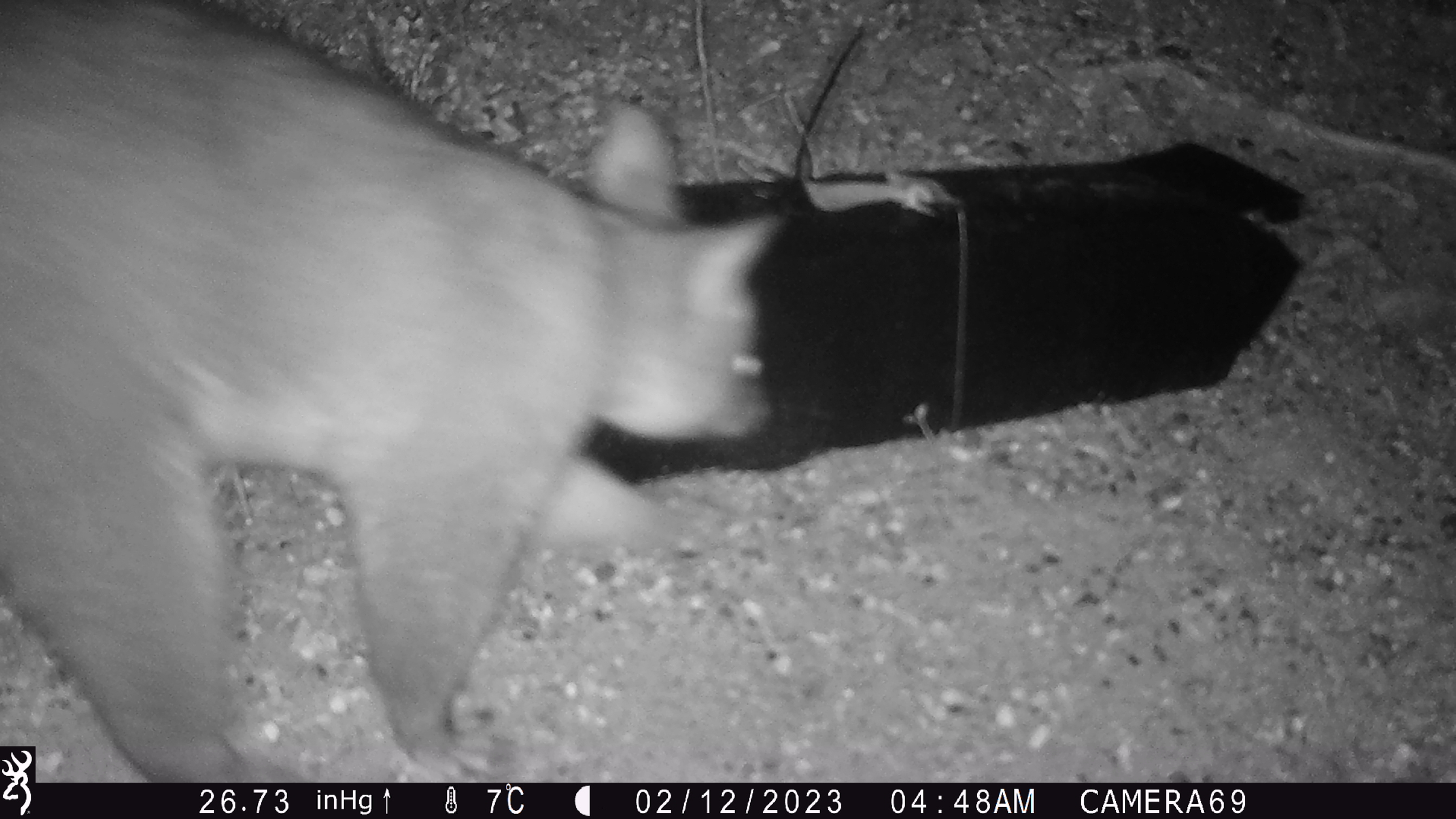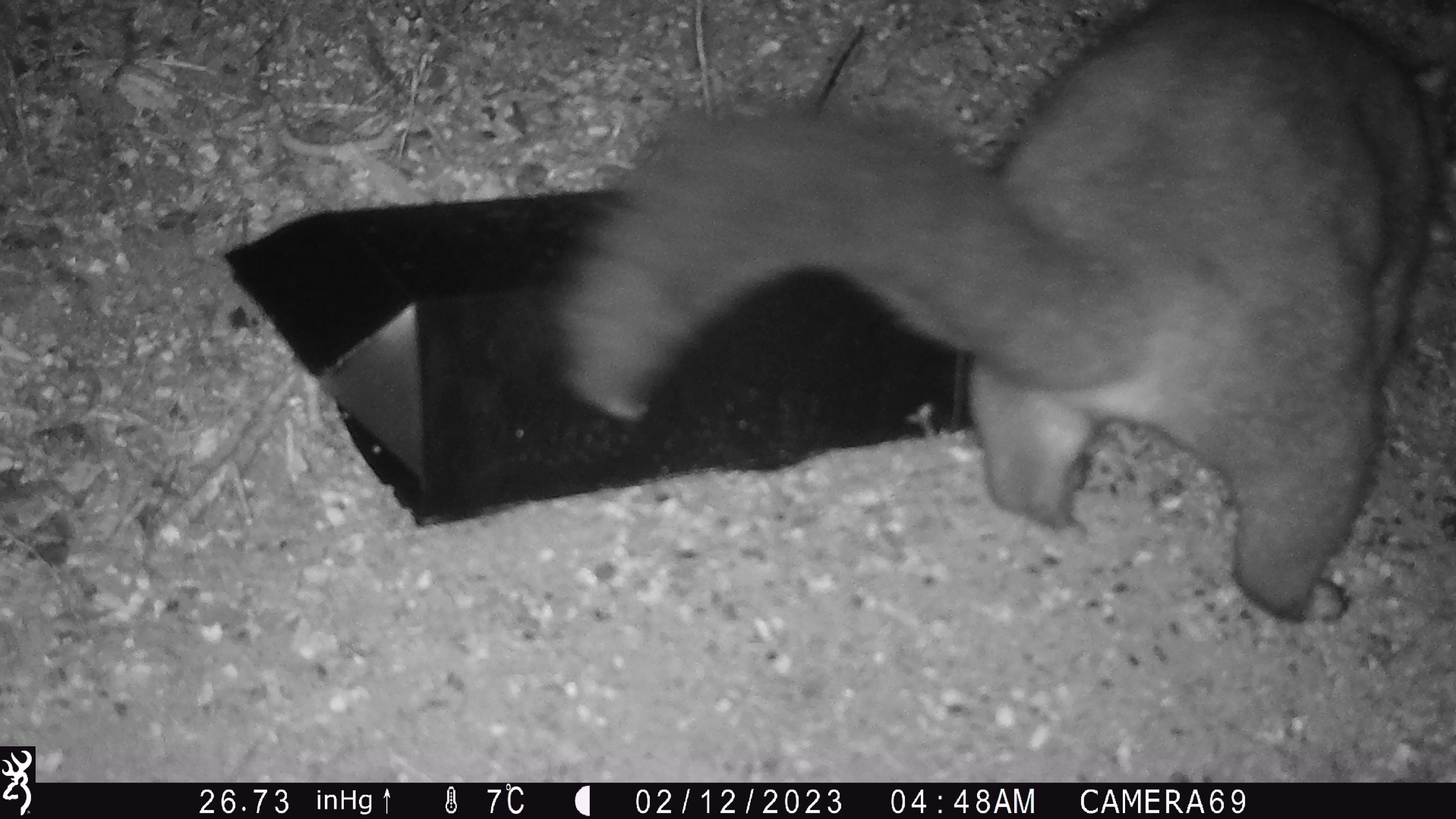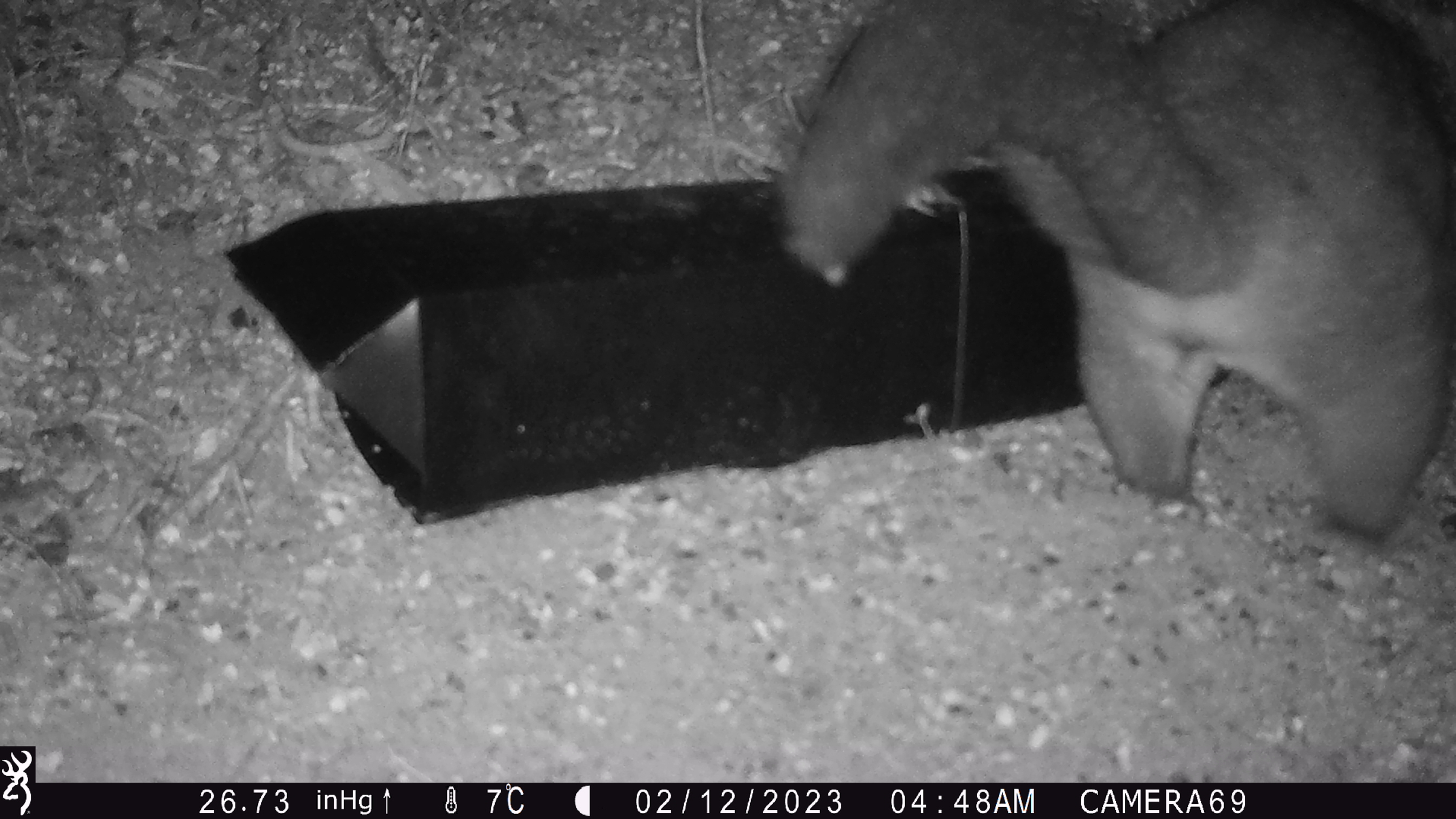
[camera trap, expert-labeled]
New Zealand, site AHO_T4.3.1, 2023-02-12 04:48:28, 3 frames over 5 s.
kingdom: Animalia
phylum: Chordata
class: Mammalia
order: Carnivora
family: Mustelidae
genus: Mustela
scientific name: Mustela erminea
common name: stoat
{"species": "stoat (Mustela erminea)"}